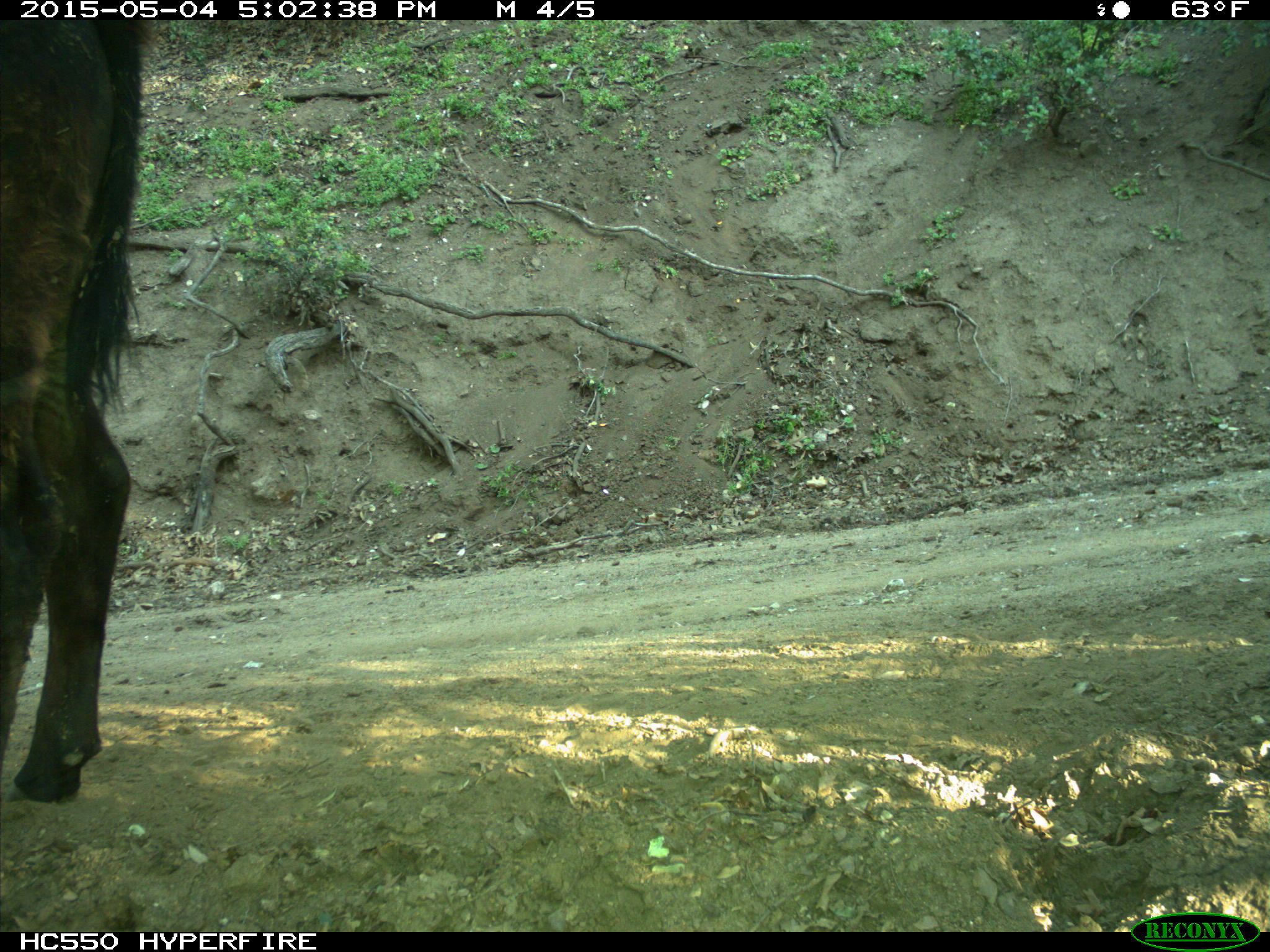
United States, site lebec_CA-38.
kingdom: Animalia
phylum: Chordata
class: Mammalia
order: Artiodactyla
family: Bovidae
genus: Bos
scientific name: Bos taurus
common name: domestic cow